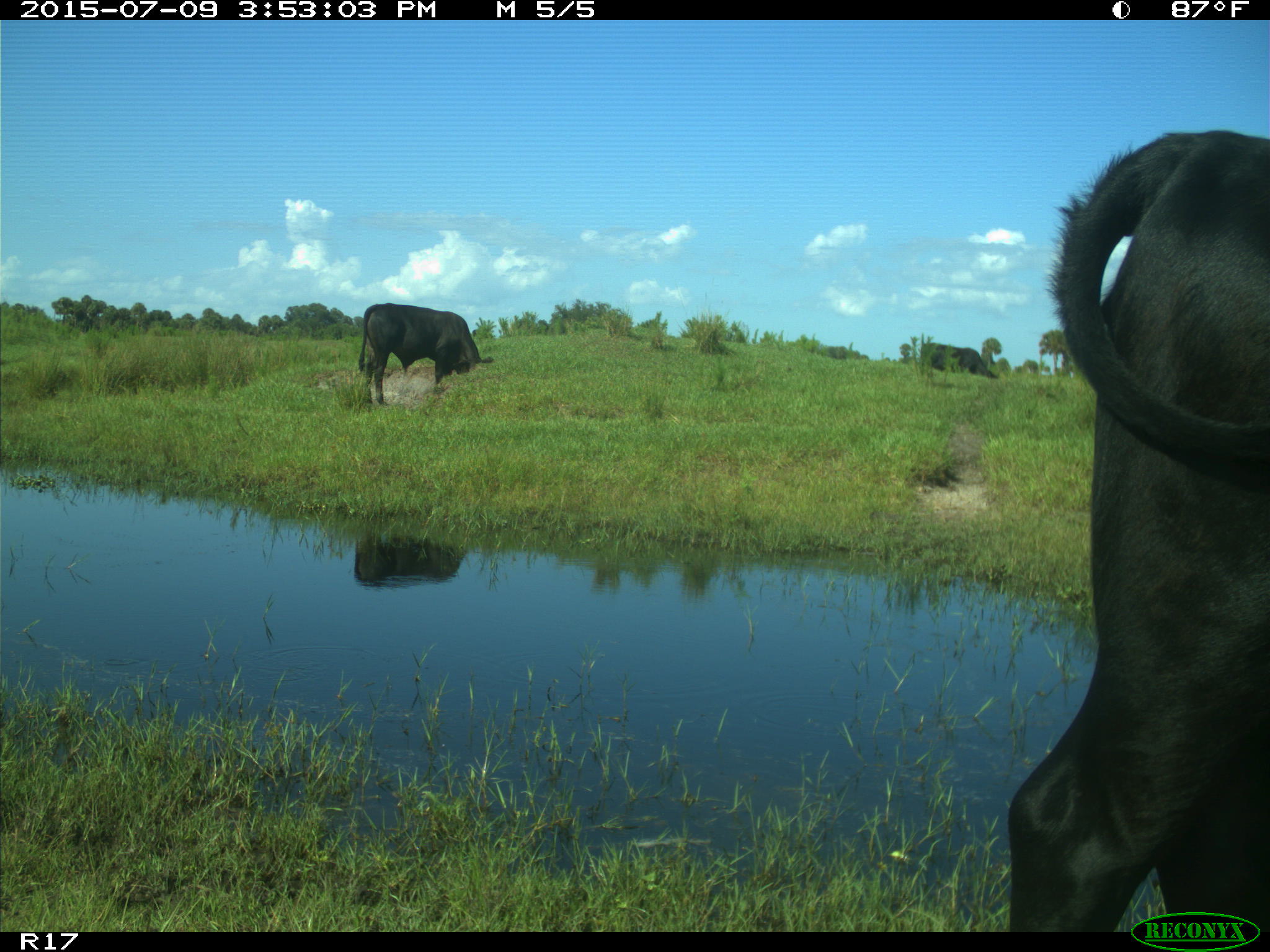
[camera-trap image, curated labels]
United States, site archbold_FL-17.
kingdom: Animalia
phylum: Chordata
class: Mammalia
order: Artiodactyla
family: Bovidae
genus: Bos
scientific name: Bos taurus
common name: domestic cow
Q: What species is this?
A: Bos taurus (domestic cow).